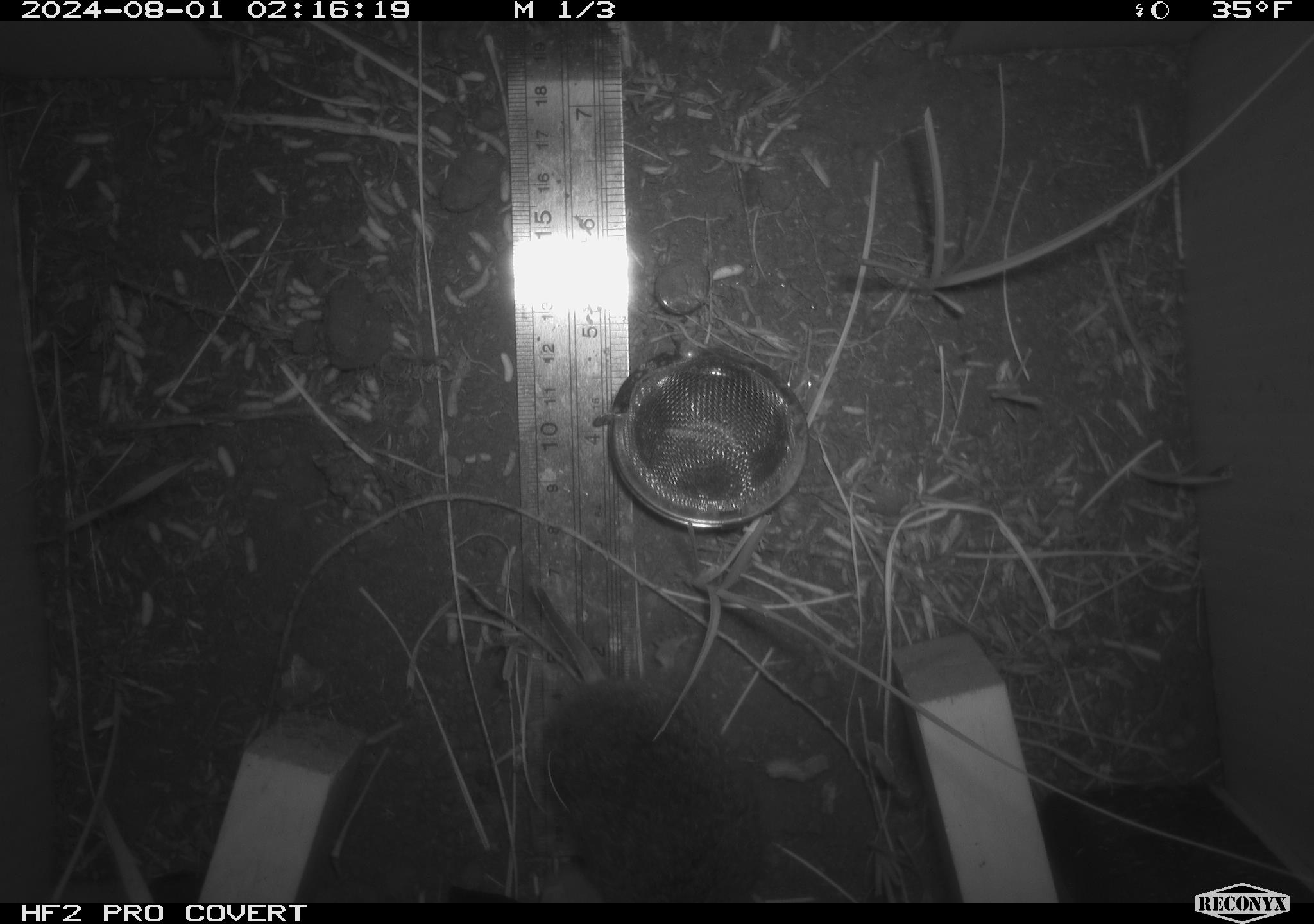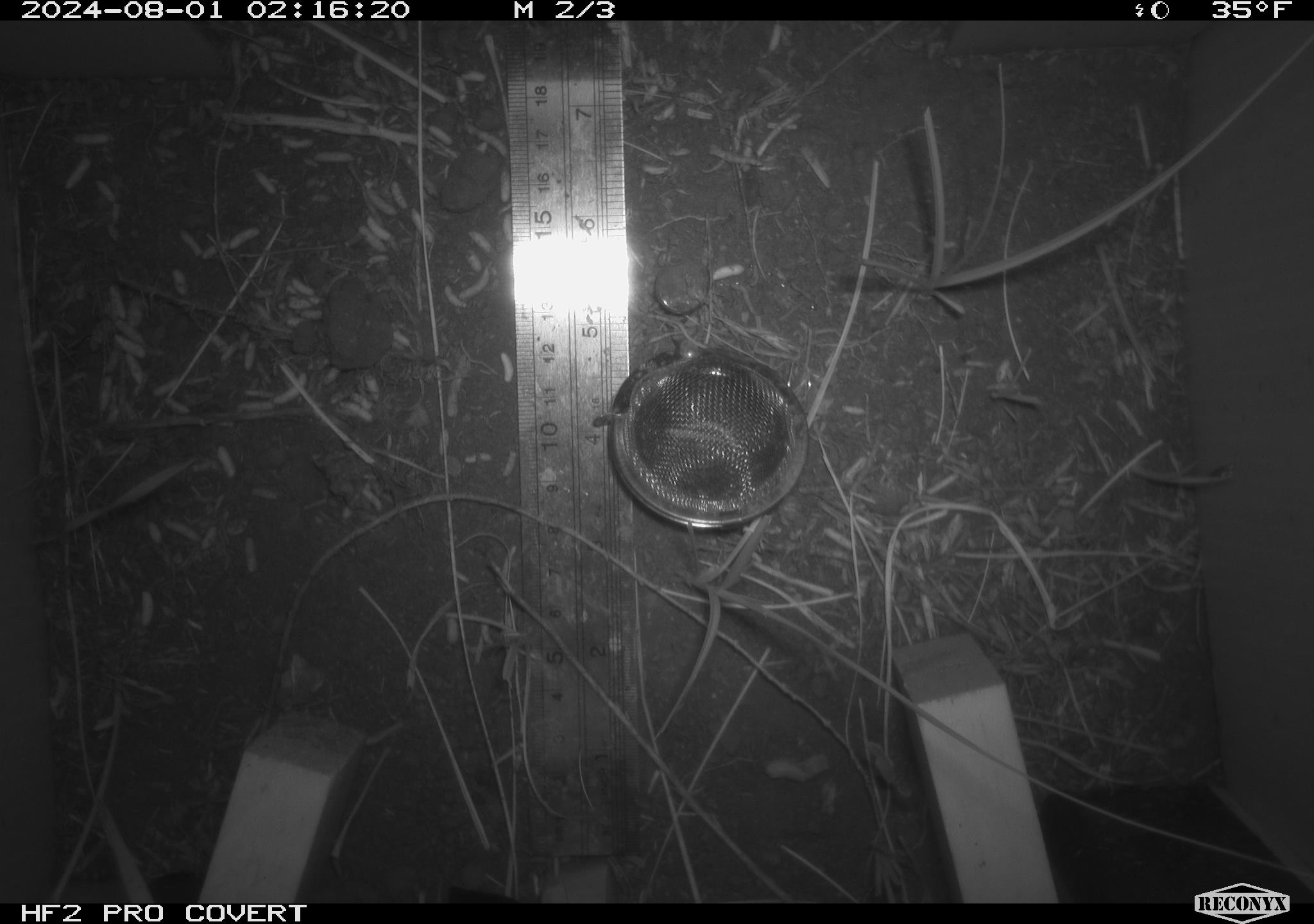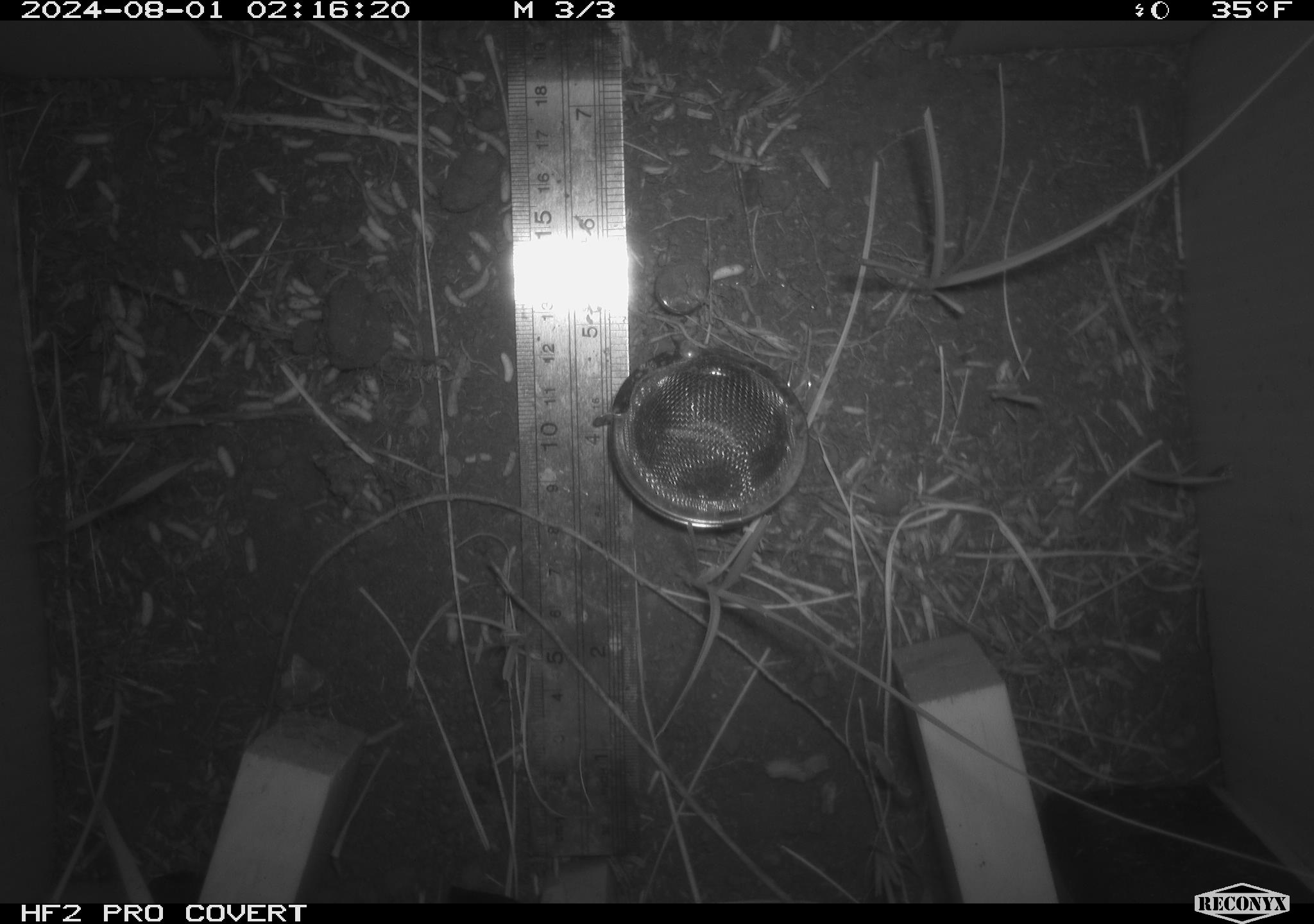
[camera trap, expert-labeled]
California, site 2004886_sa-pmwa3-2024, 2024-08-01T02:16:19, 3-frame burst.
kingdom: Animalia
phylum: Chordata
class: Mammalia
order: Rodentia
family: Cricetidae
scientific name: Arvicolinae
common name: voles, lemmings, and muskrats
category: arvicolinae subfamily